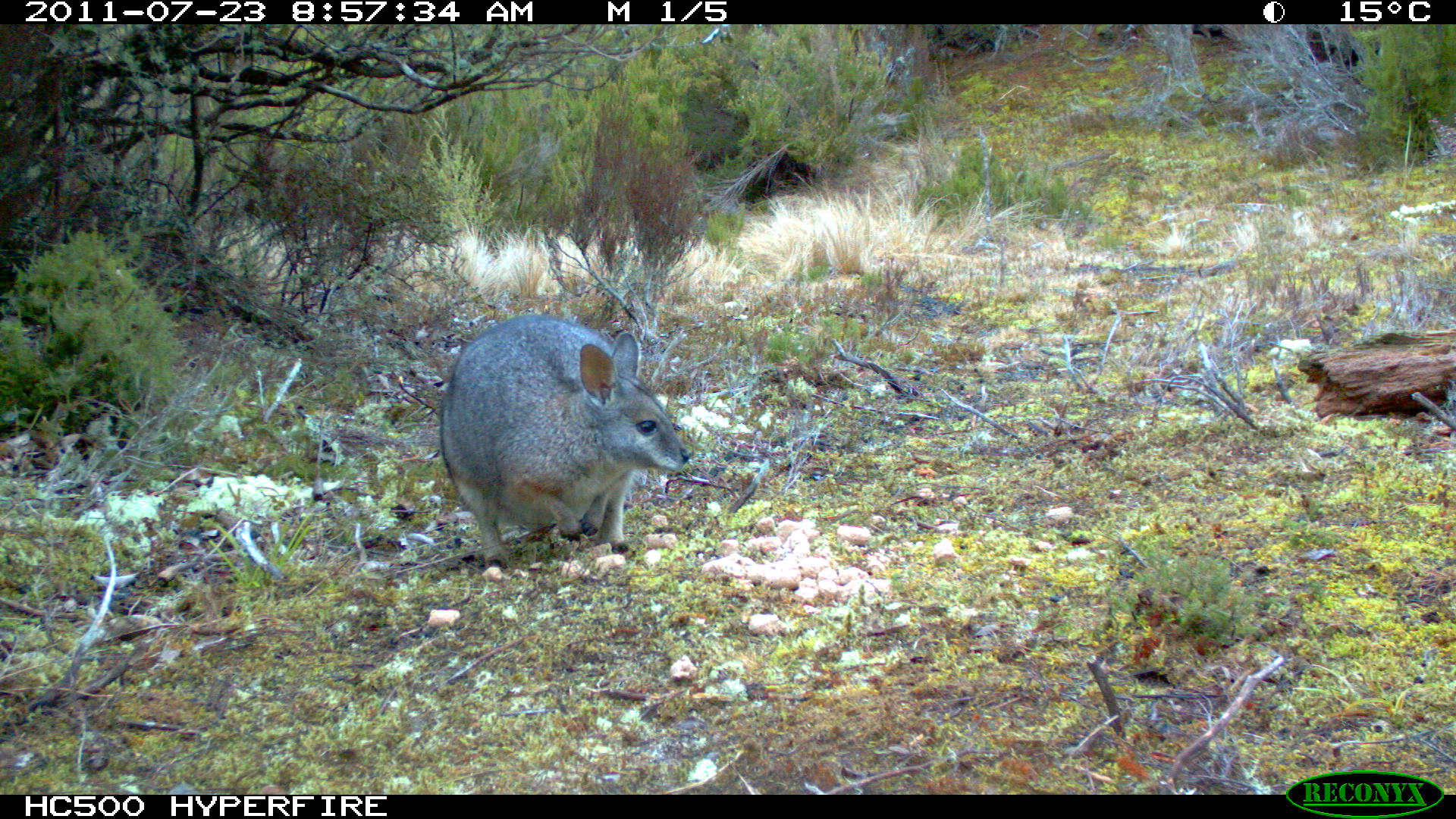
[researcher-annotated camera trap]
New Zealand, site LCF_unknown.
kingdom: Animalia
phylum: Chordata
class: Mammalia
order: Diprotodontia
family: Macropodidae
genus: Notamacropus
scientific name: Notamacropus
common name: wallaby